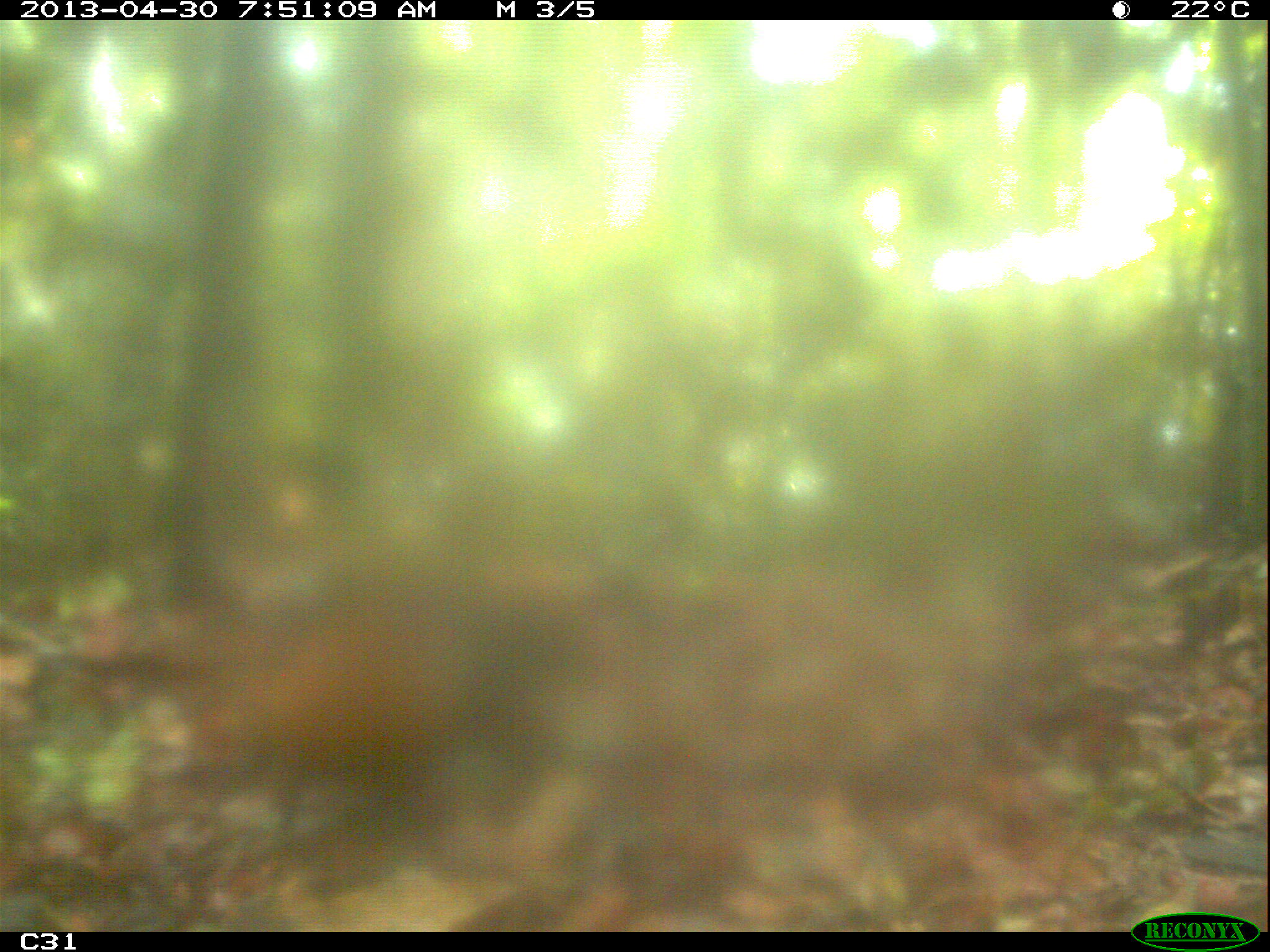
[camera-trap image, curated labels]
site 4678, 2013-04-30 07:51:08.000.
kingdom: Animalia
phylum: Chordata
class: Mammalia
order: Rodentia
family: Dasyproctidae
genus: Dasyprocta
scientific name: Dasyprocta leporina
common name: red-rumped agouti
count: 1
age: adult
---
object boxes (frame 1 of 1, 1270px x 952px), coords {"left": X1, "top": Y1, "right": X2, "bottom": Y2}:
dasyprocta leporina: {"left": 176, "top": 595, "right": 576, "bottom": 830}